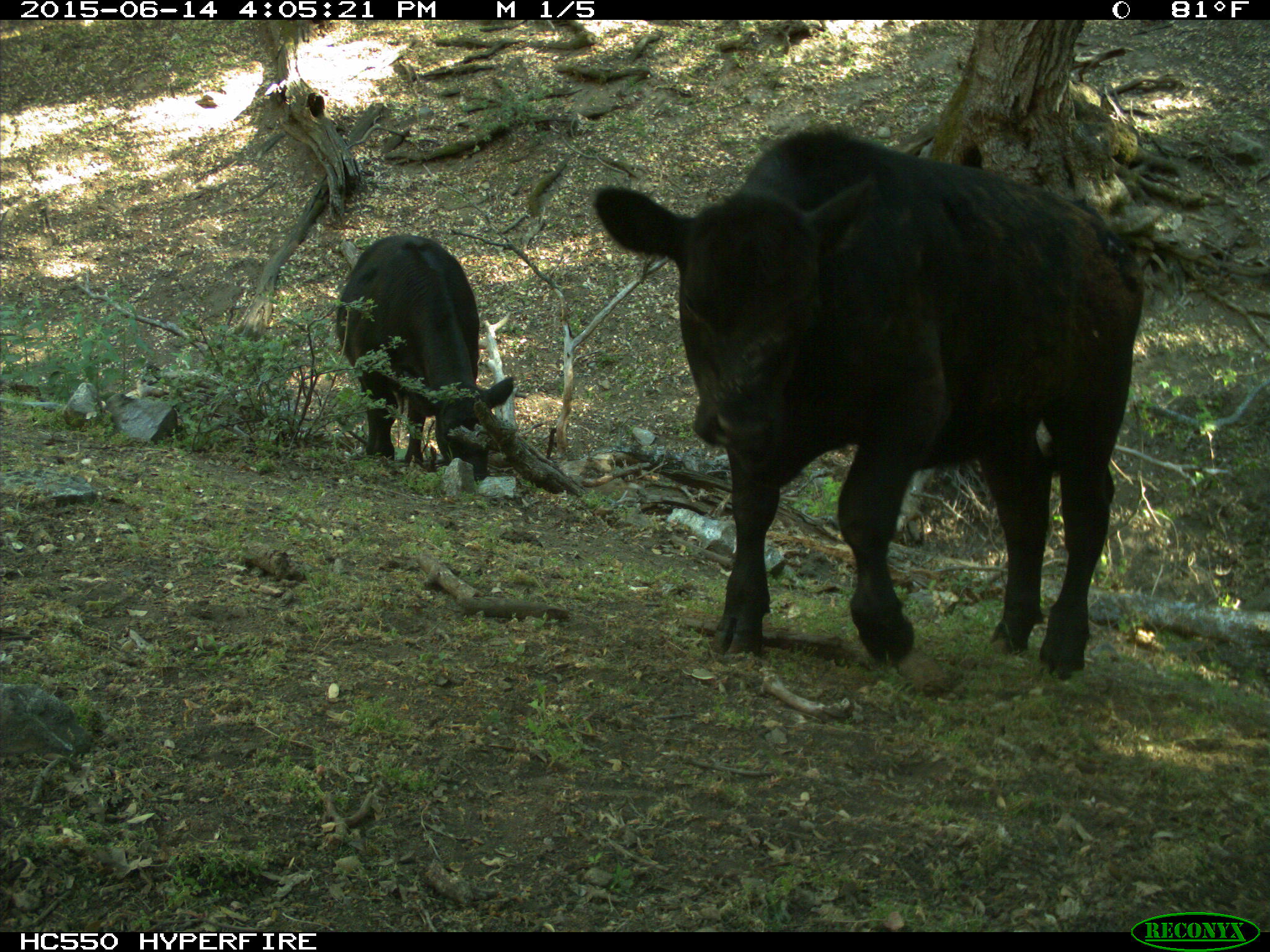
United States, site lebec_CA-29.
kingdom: Animalia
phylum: Chordata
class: Mammalia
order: Artiodactyla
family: Bovidae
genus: Bos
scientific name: Bos taurus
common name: domestic cow